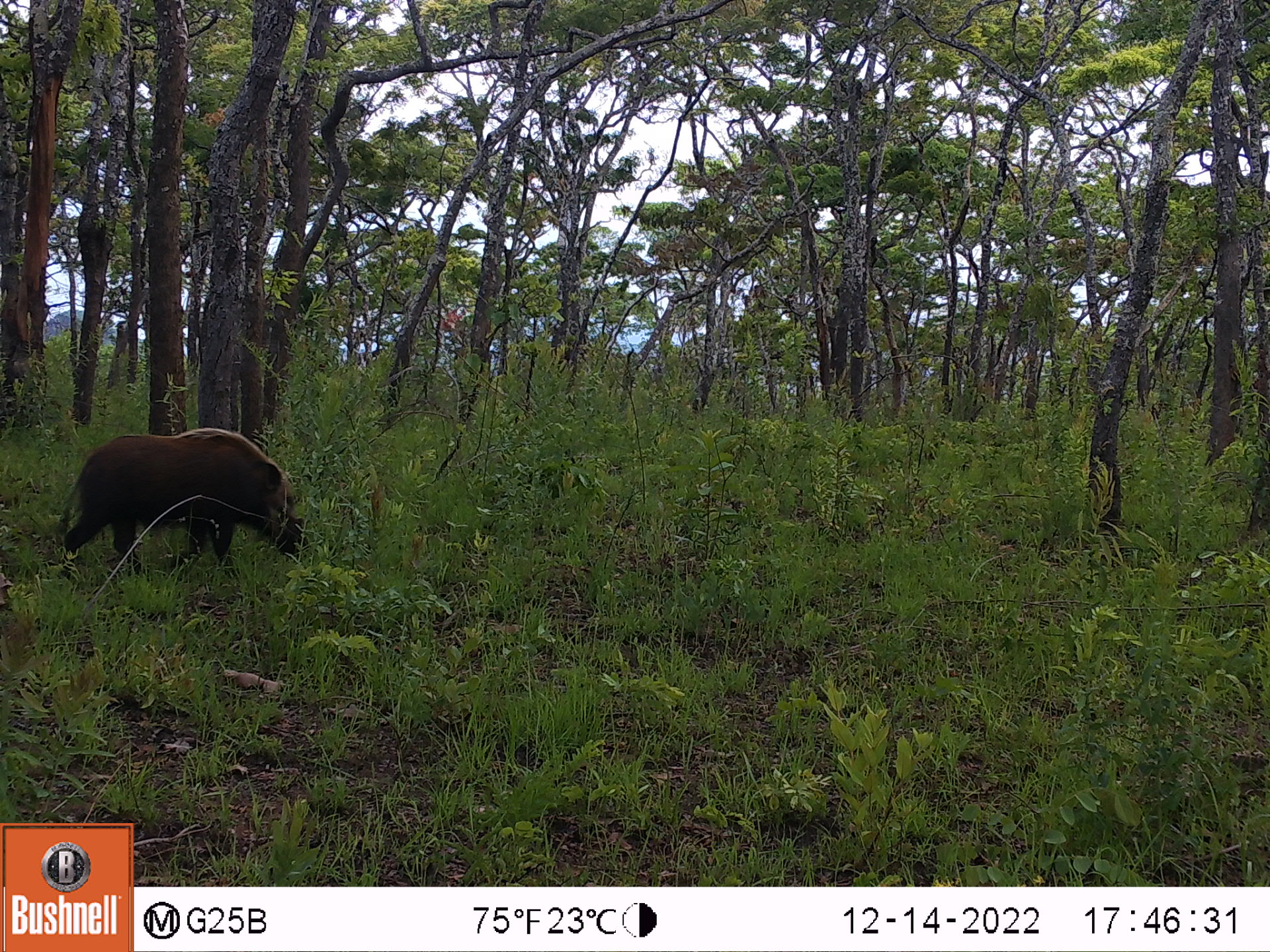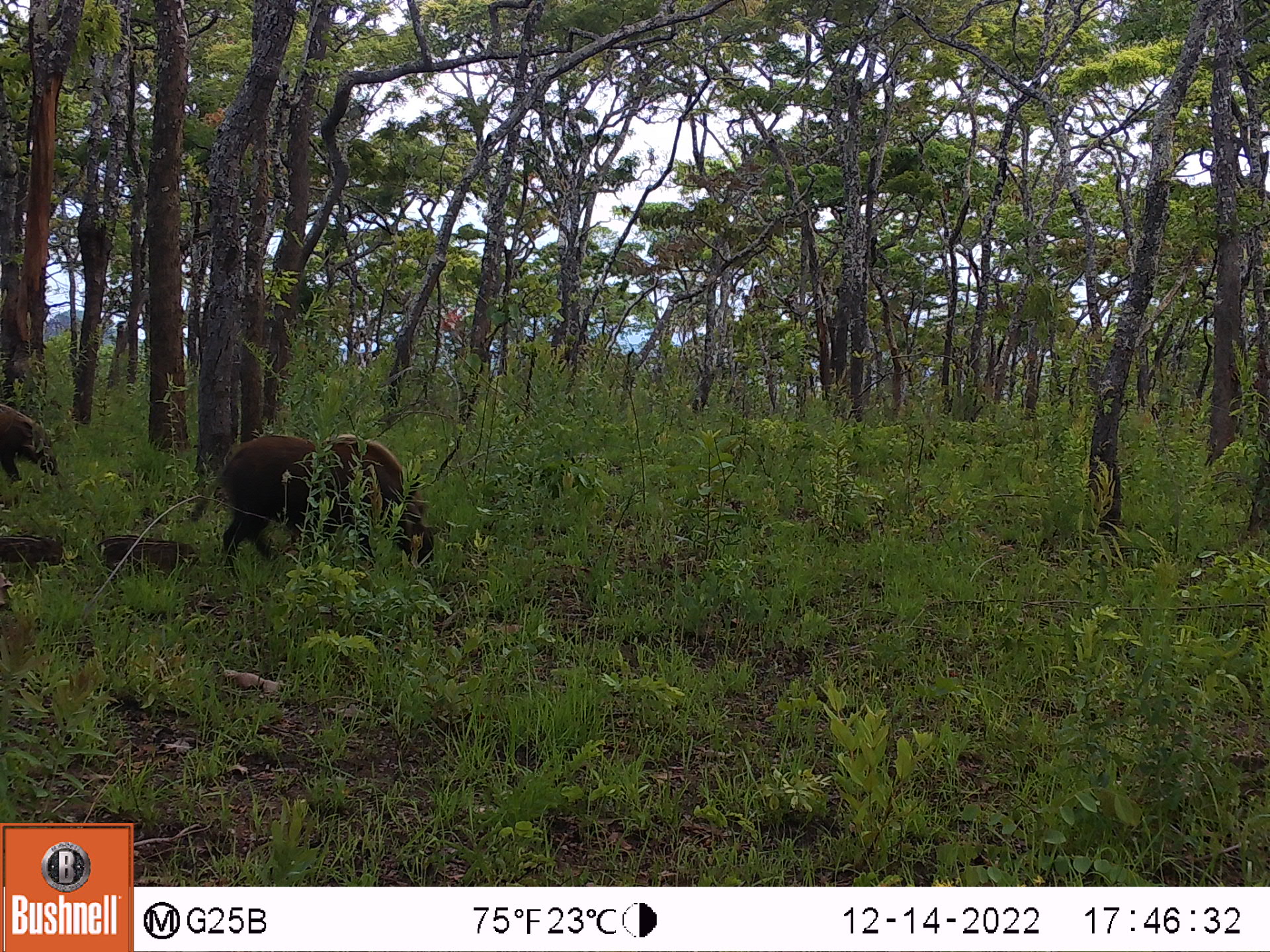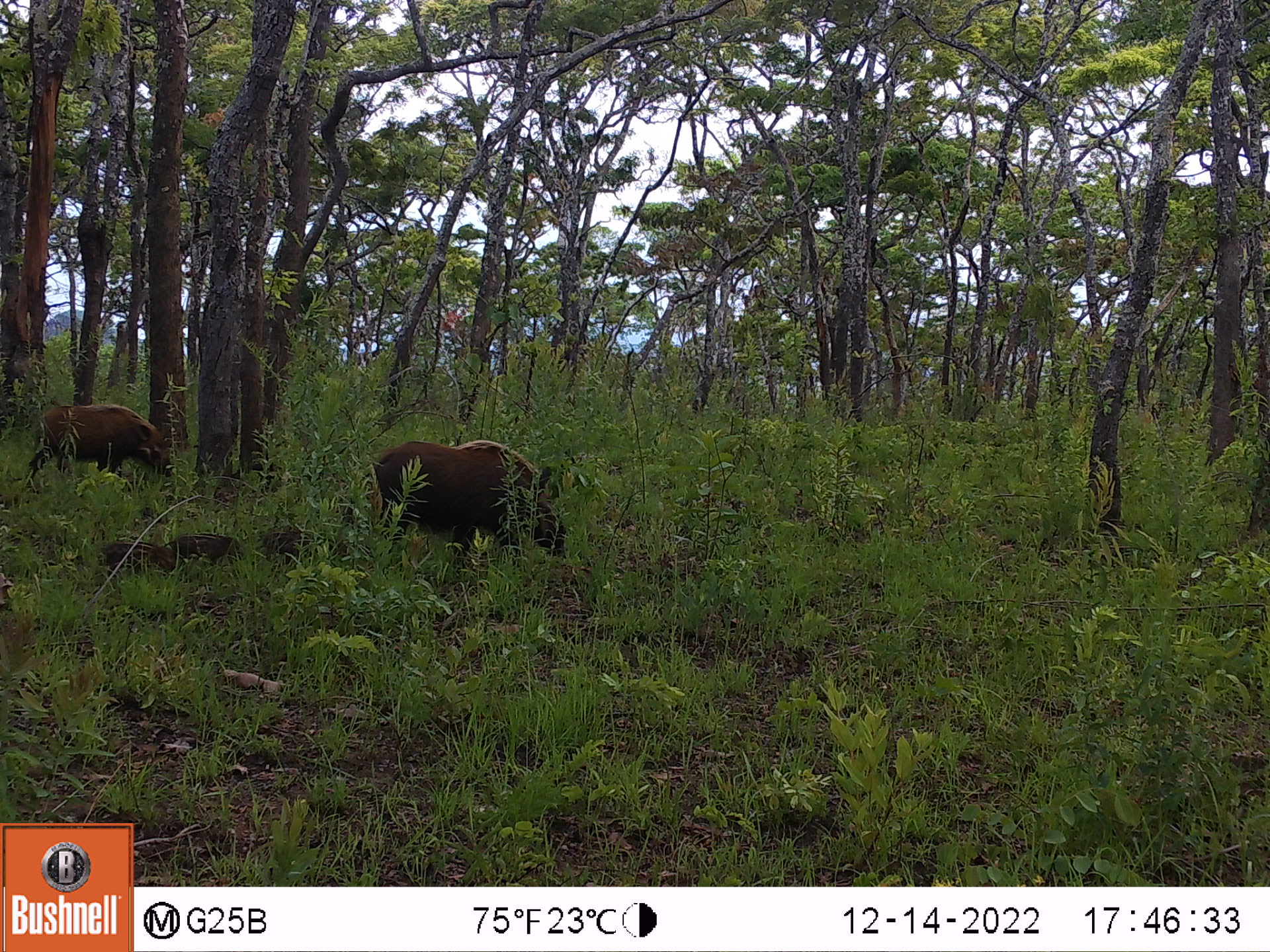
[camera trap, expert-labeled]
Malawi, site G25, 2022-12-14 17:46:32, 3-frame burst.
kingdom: Animalia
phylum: Chordata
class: Mammalia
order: Artiodactyla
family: Suidae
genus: Potamochoerus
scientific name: Potamochoerus larvatus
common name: bushpig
Bushpig (Potamochoerus larvatus), count 1.